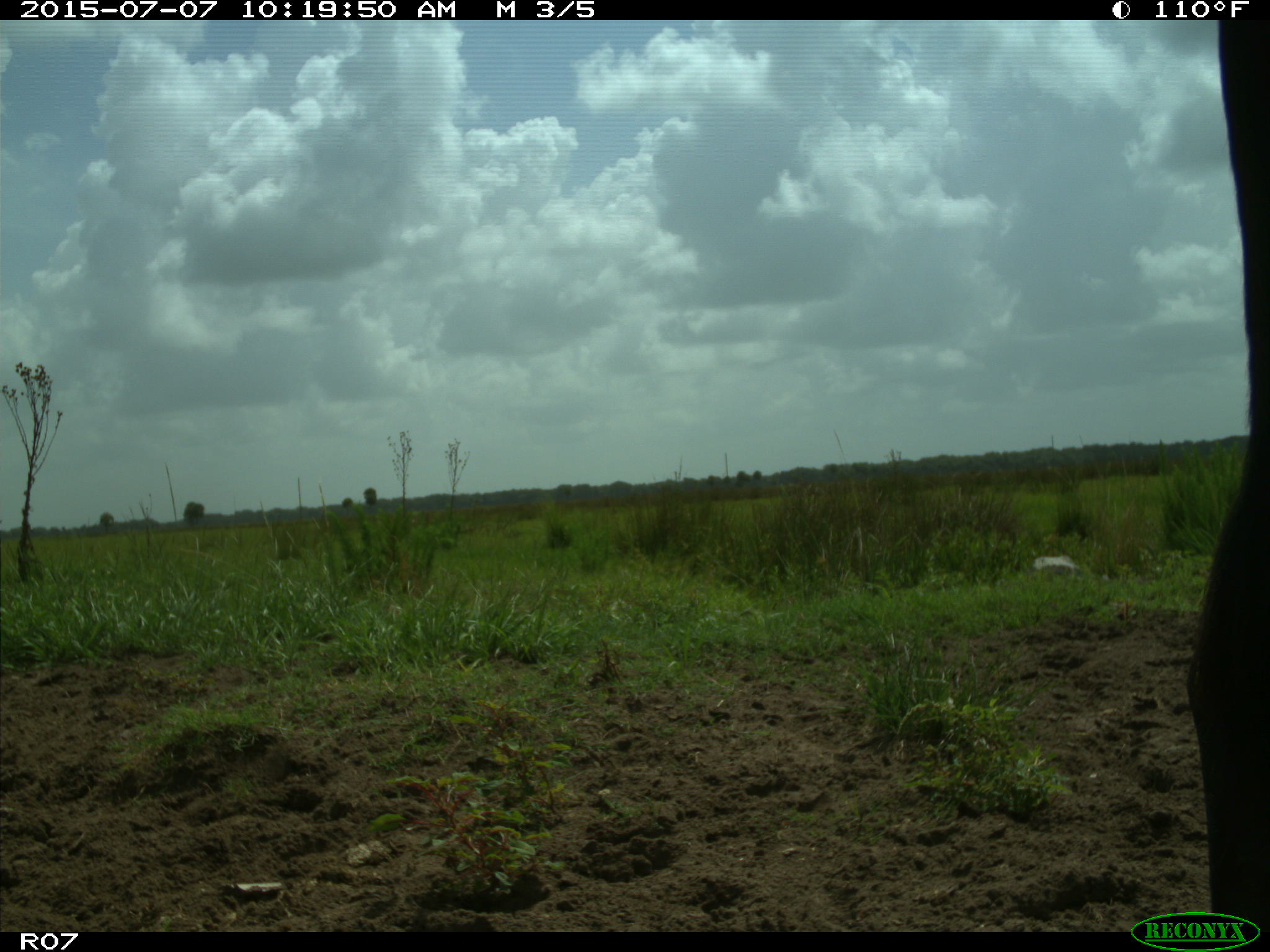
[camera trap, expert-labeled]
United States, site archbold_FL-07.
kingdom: Animalia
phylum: Chordata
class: Mammalia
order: Artiodactyla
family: Bovidae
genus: Bos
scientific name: Bos taurus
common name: domestic cow